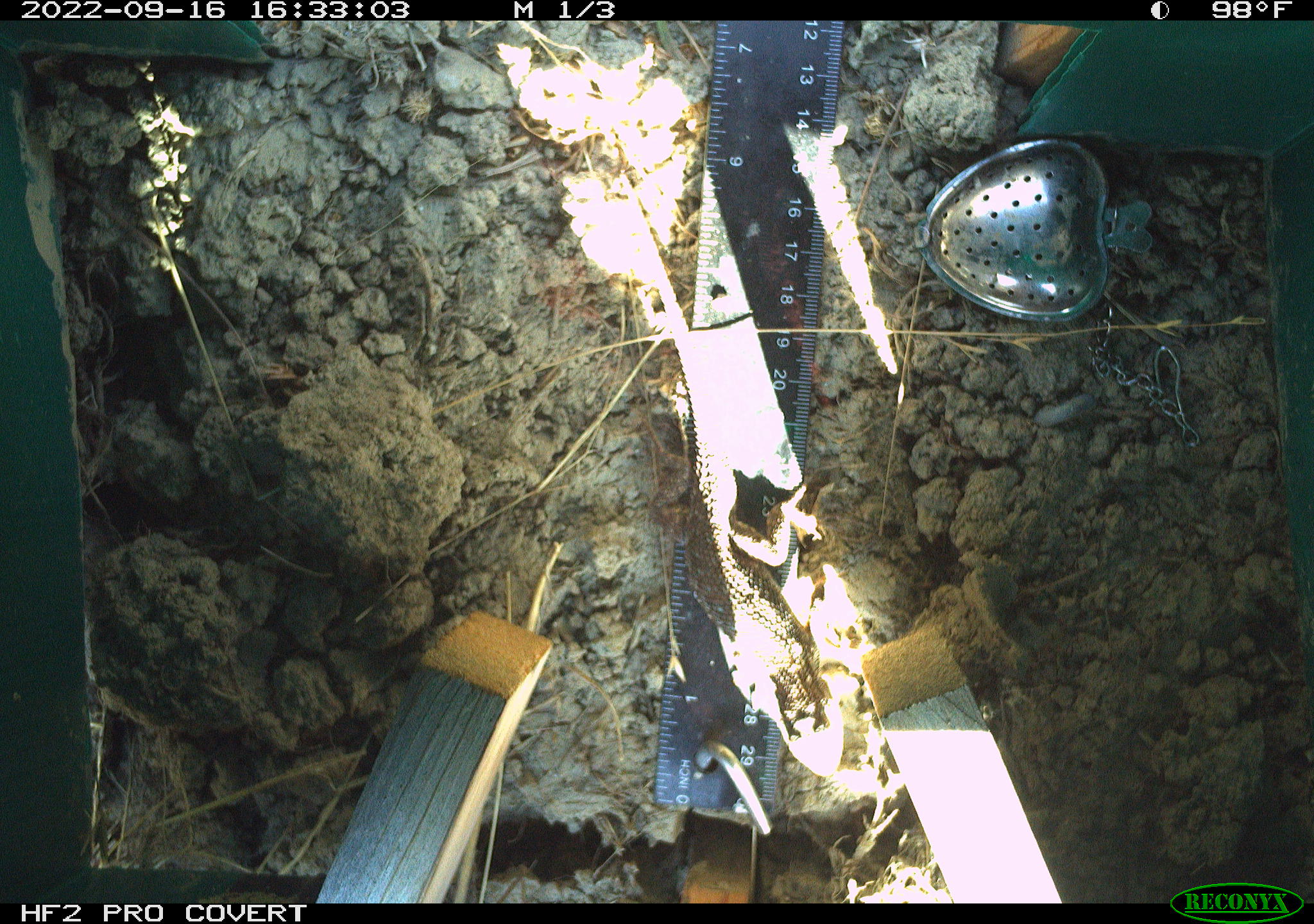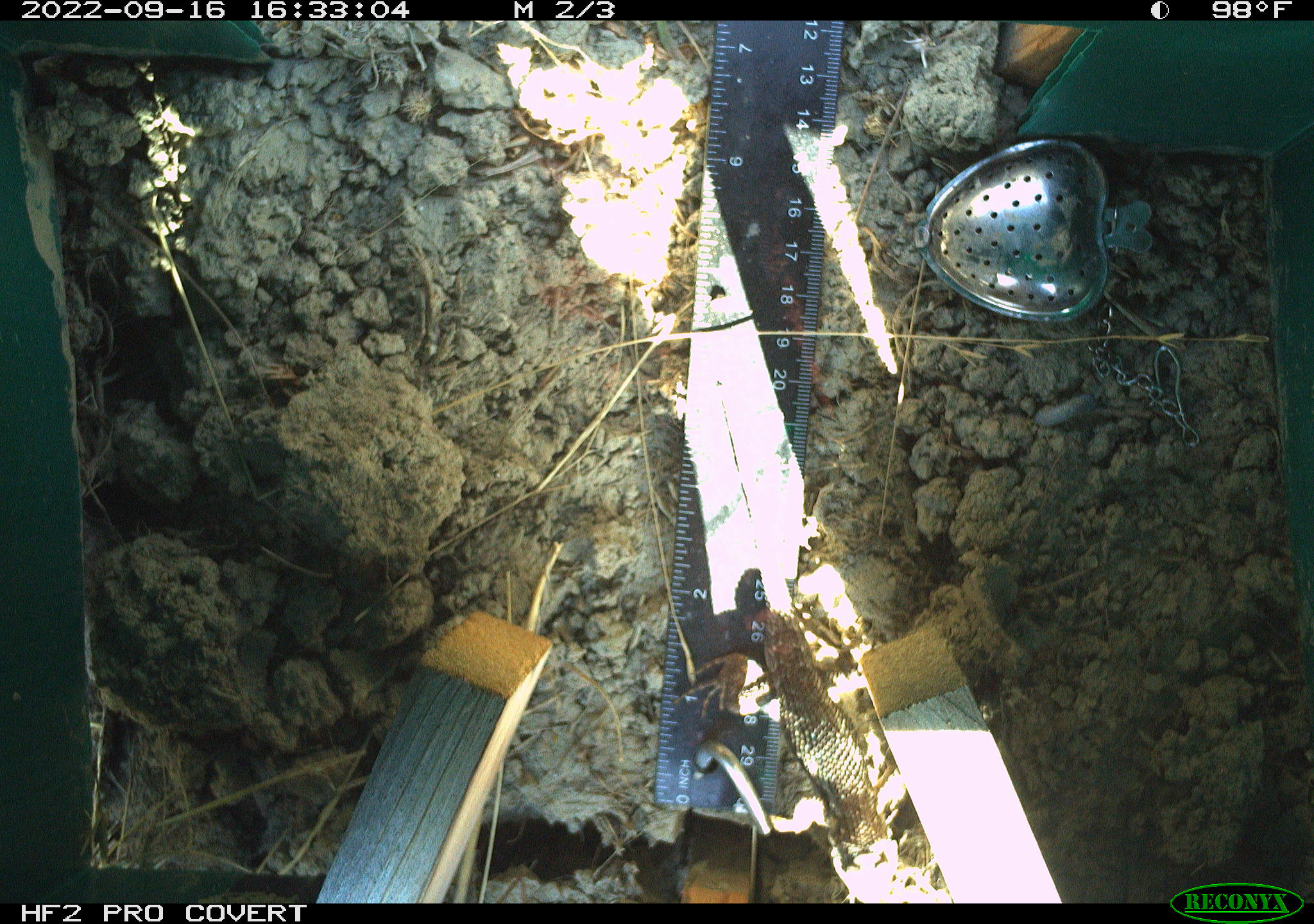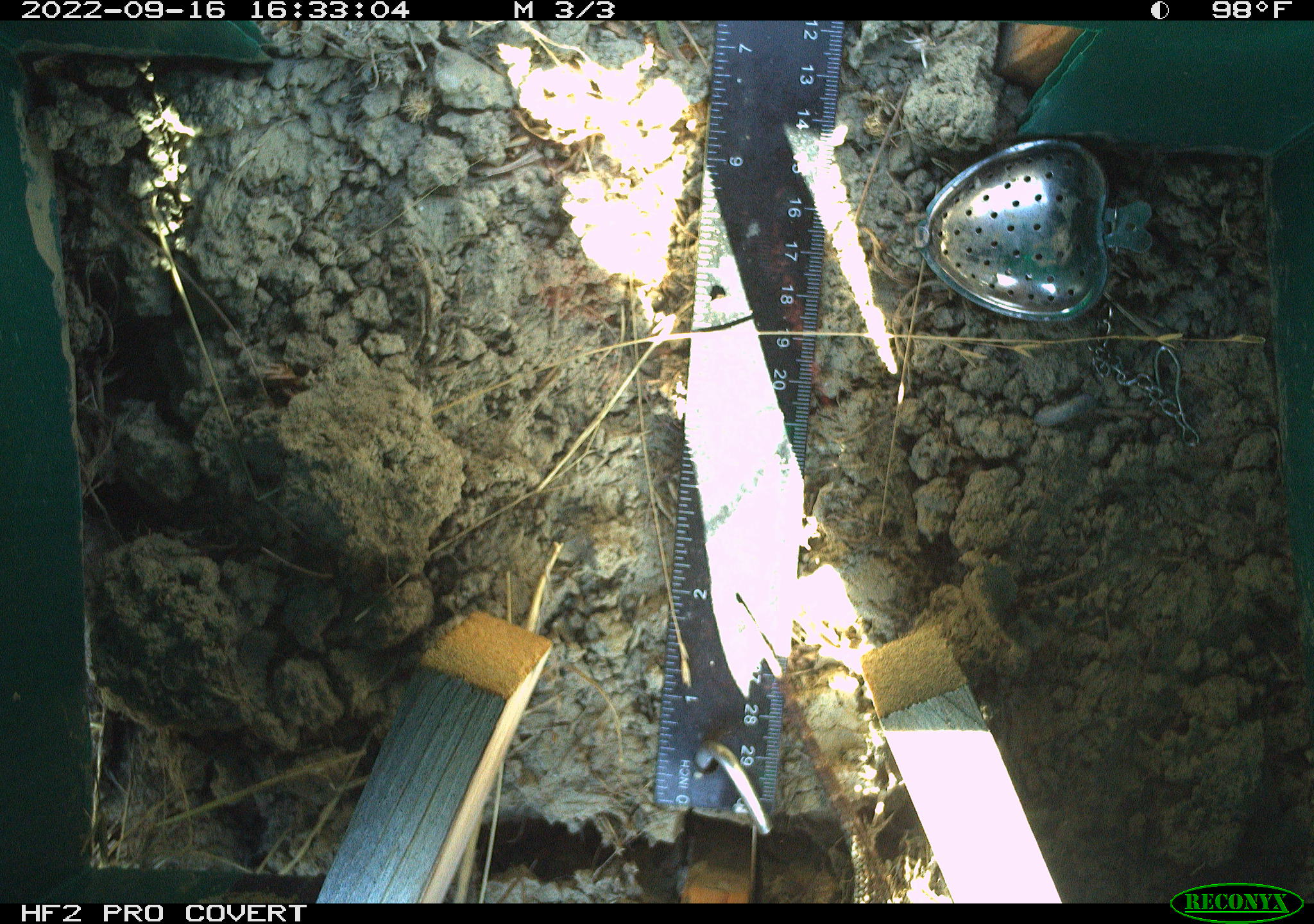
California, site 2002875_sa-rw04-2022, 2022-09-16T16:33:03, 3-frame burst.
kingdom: Animalia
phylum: Chordata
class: Reptilia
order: Squamata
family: Phrynosomatidae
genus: Sceloporus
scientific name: Sceloporus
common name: spiny lizards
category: sceloporus species